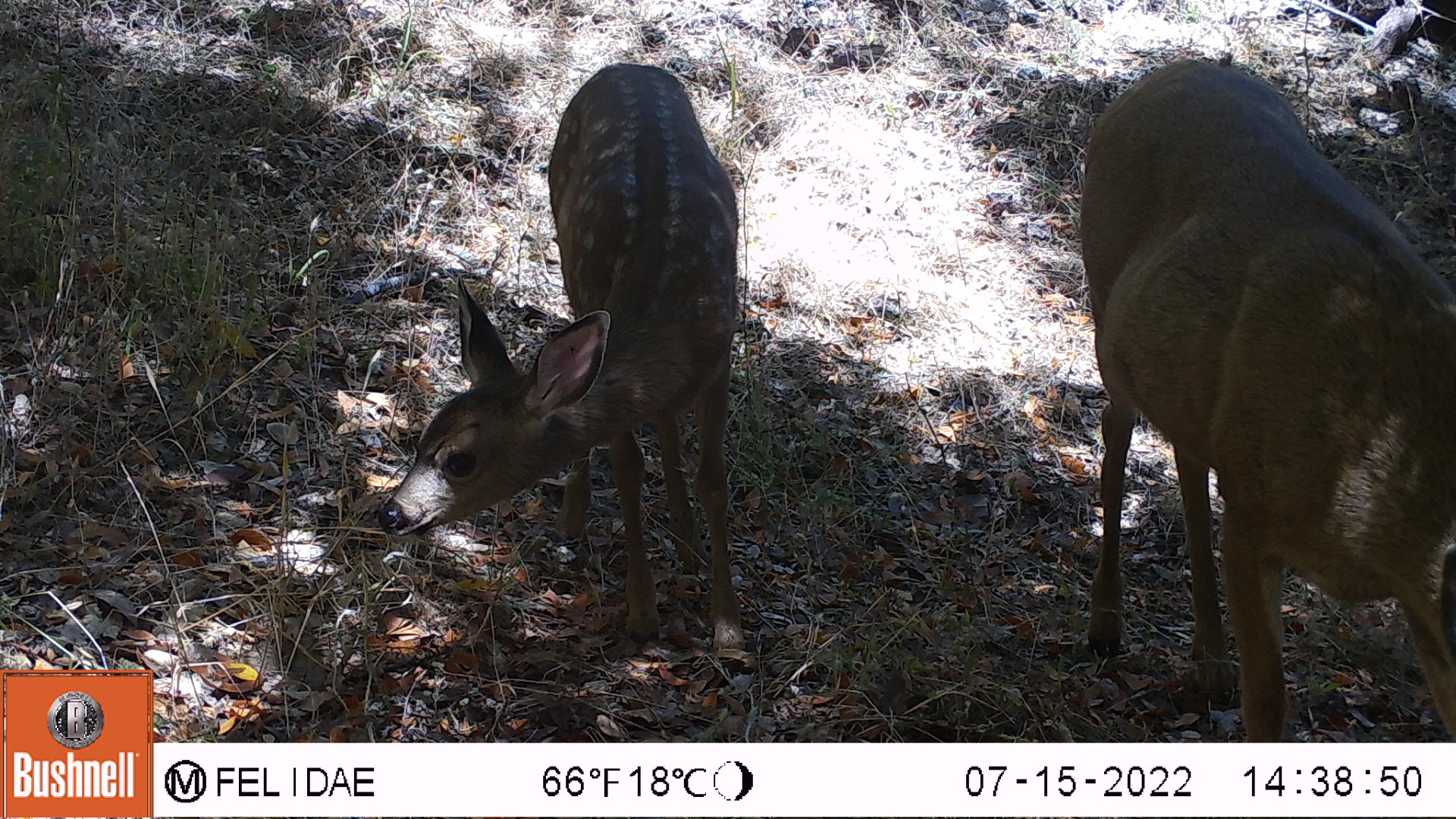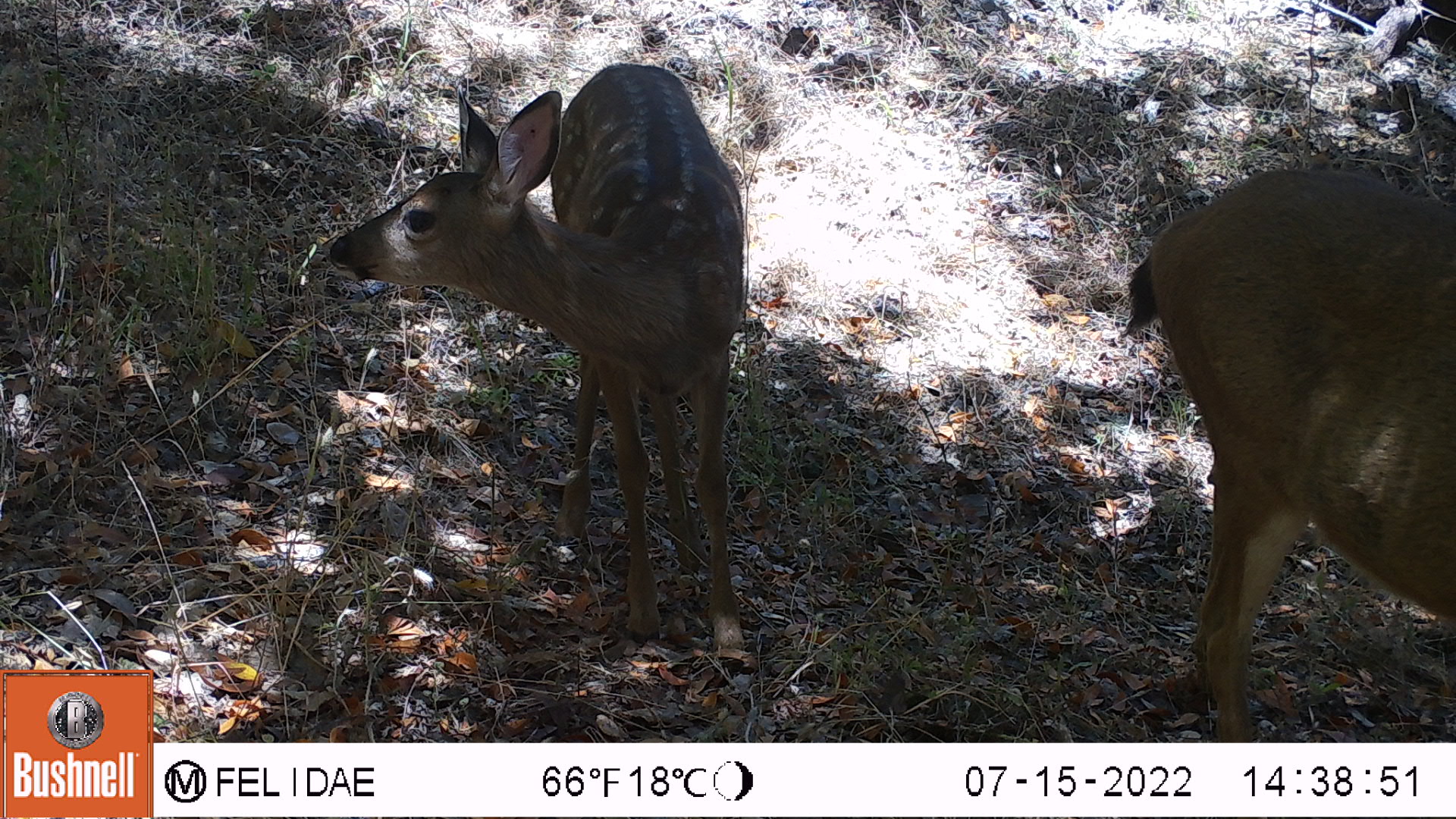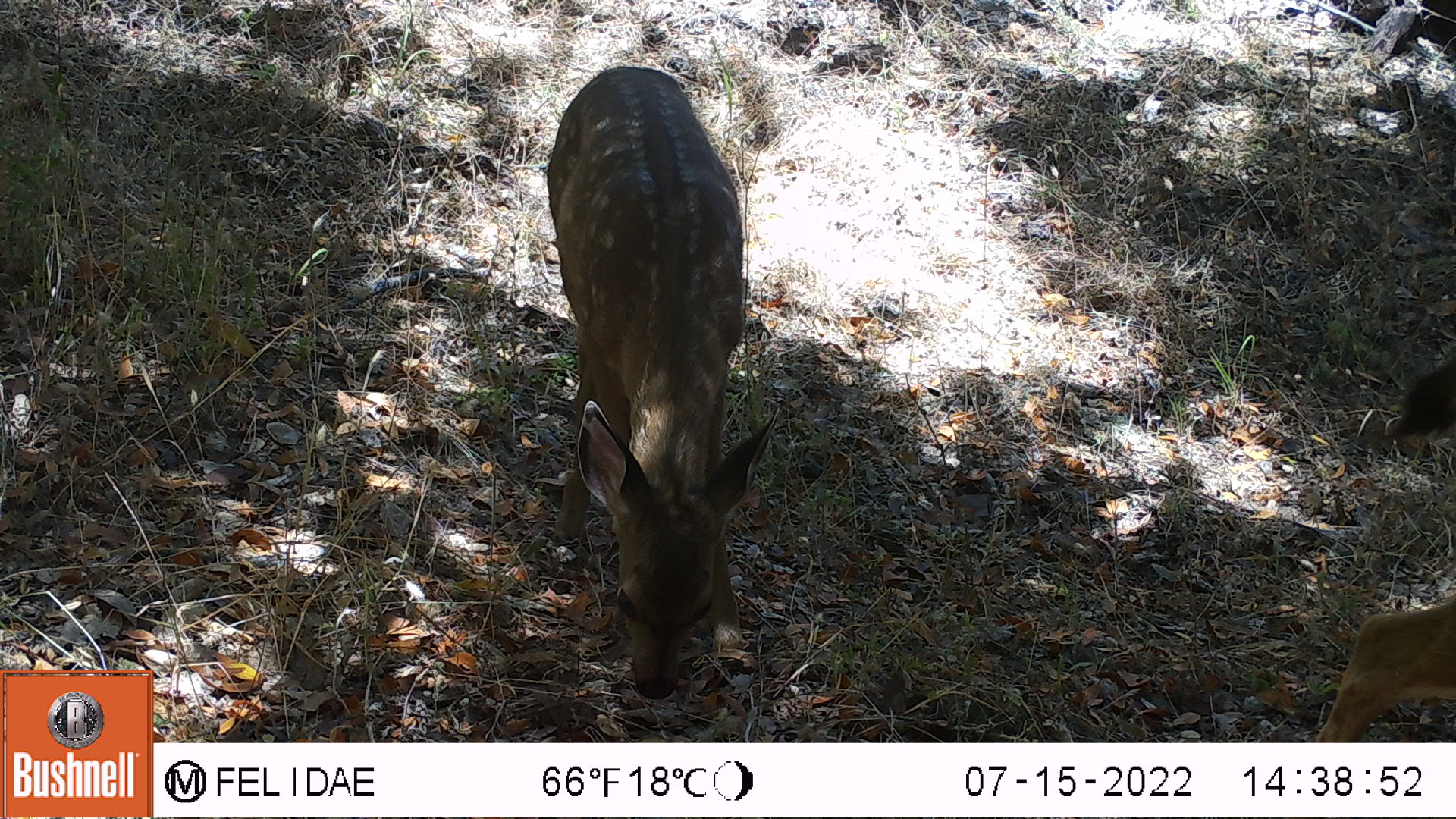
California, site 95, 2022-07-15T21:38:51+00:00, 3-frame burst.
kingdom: Animalia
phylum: Chordata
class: Mammalia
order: Artiodactyla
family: Cervidae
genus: Odocoileus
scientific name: Odocoileus hemionus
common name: mule deer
Mule deer (Odocoileus hemionus).